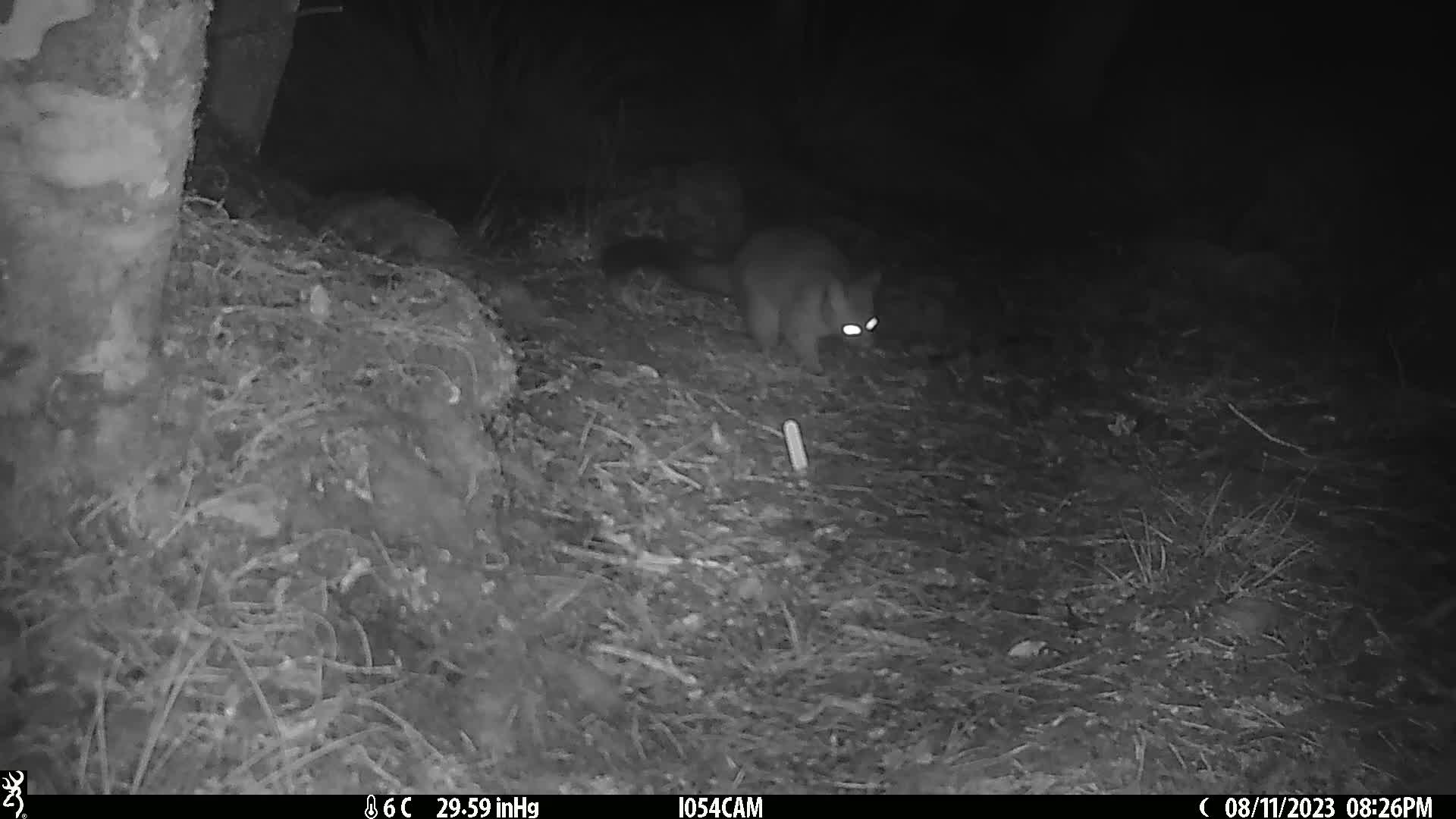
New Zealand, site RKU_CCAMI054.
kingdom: Animalia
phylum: Chordata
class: Mammalia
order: Diprotodontia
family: Phalangeridae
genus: Trichosurus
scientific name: Trichosurus vulpecula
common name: common brushtail possum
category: possum